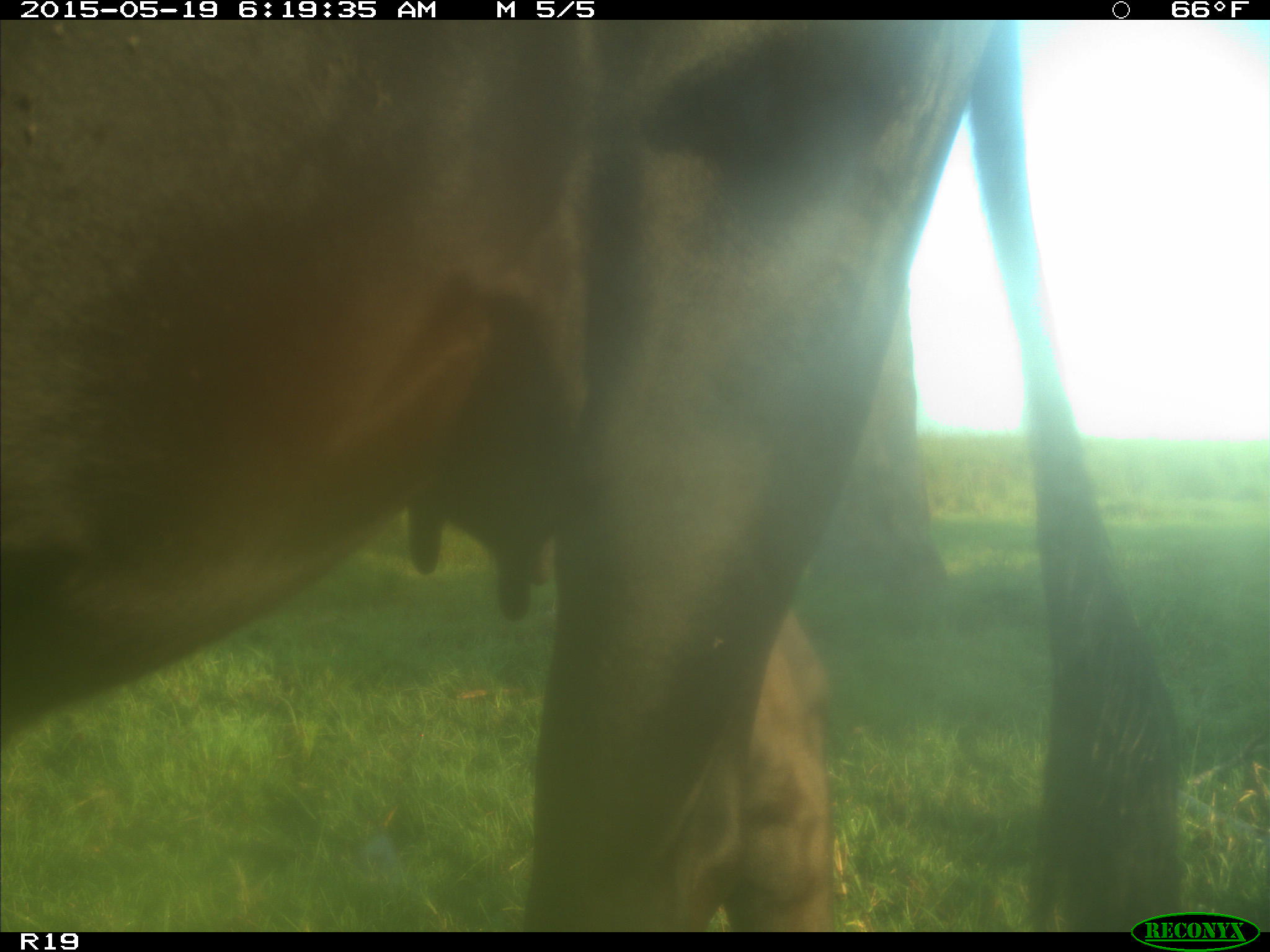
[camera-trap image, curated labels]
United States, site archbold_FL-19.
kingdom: Animalia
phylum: Chordata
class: Mammalia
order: Artiodactyla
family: Bovidae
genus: Bos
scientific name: Bos taurus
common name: domestic cow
Bos taurus (domestic cow).